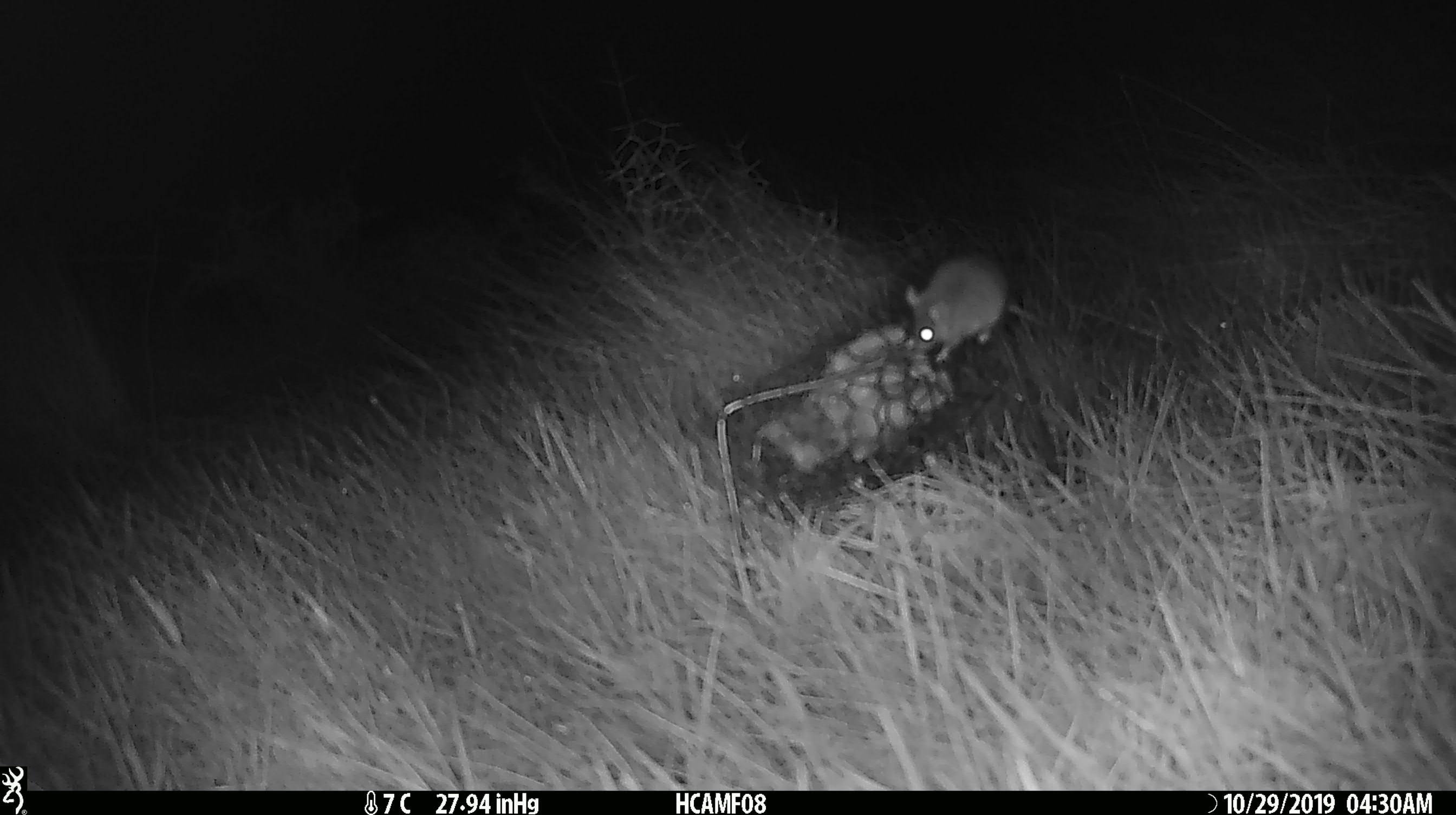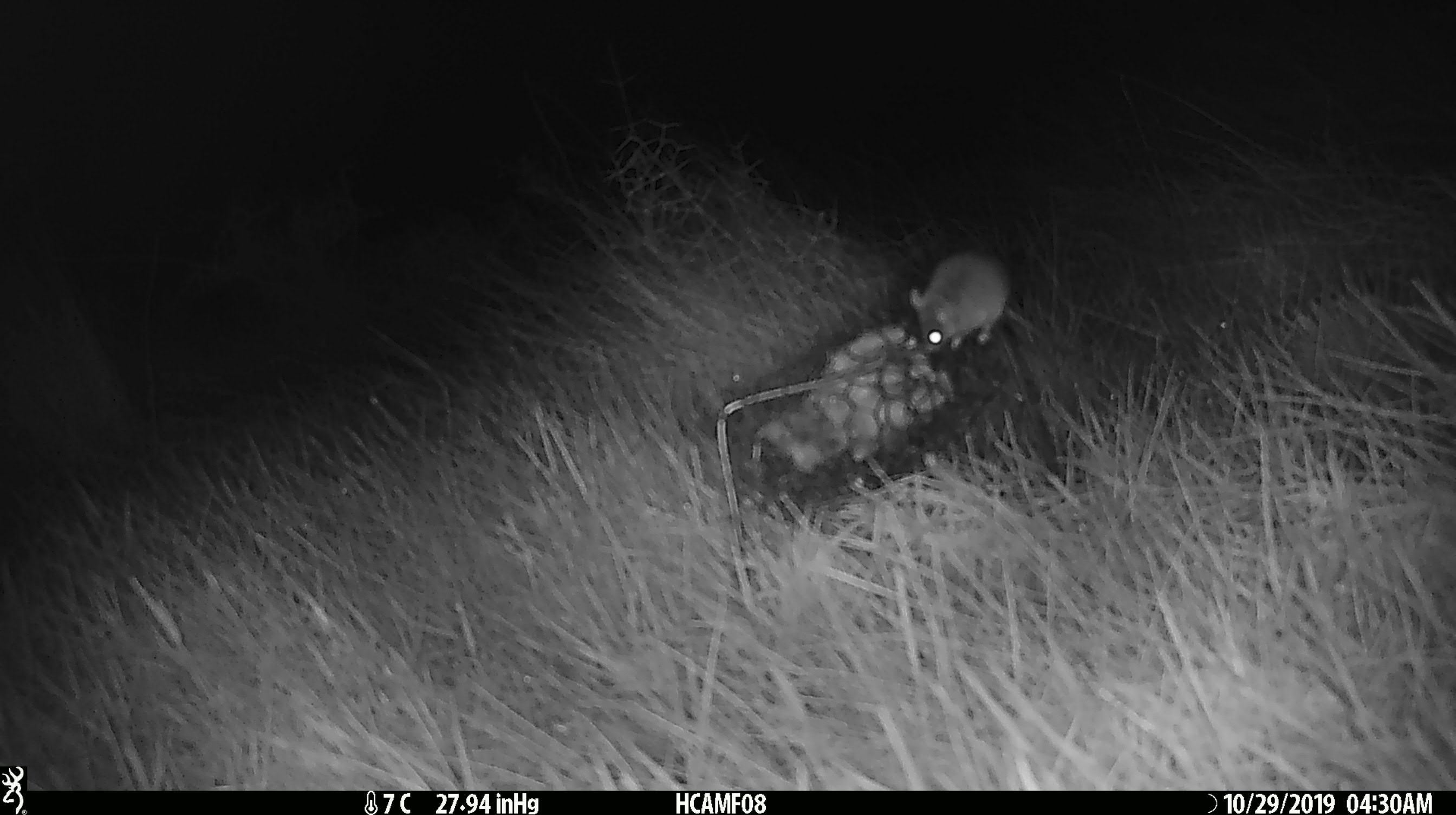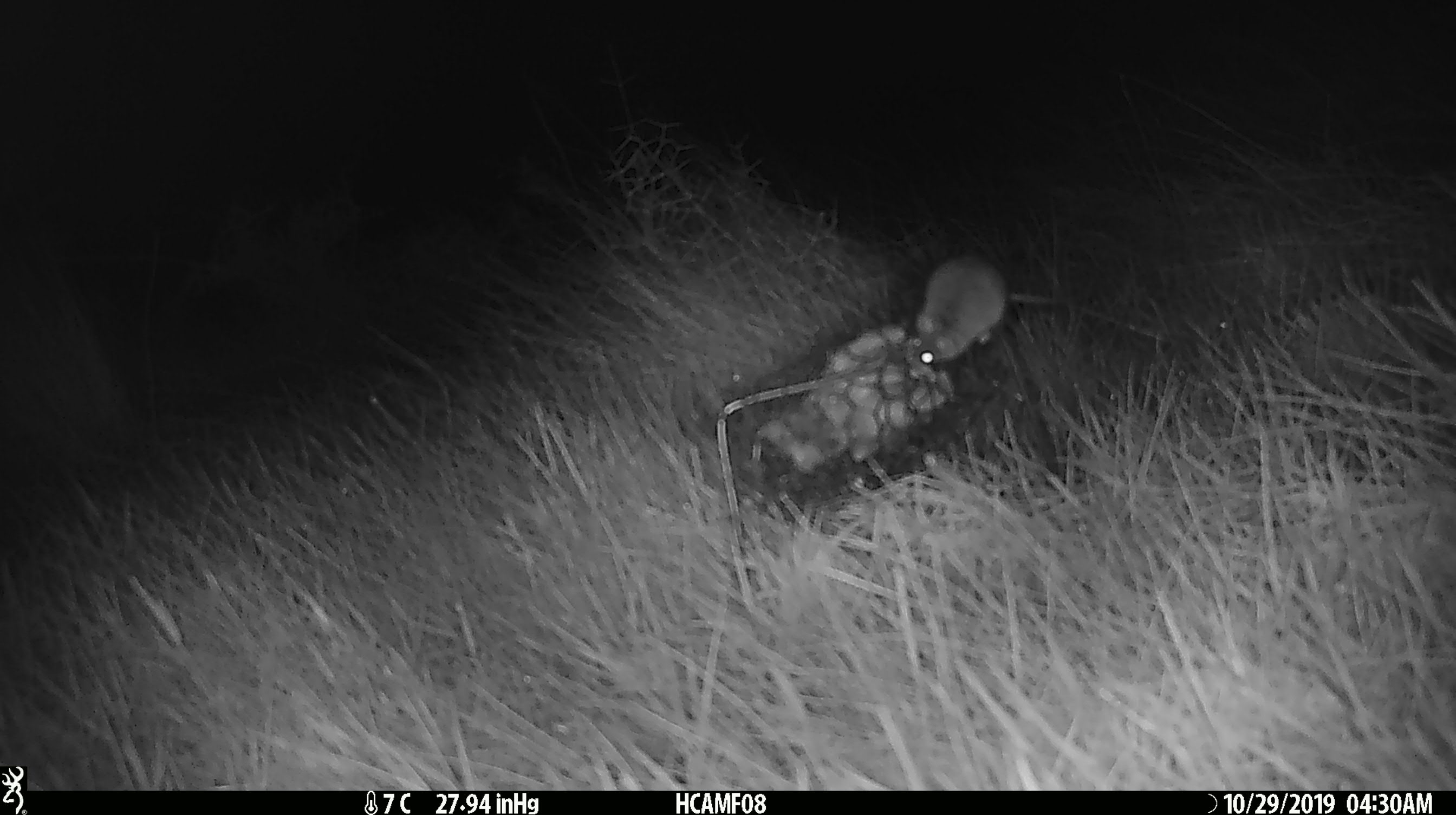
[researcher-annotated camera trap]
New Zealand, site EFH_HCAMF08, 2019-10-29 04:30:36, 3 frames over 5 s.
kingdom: Animalia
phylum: Chordata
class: Mammalia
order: Rodentia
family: Muridae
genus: Mus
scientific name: Mus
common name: mouse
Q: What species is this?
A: Mouse (Mus).